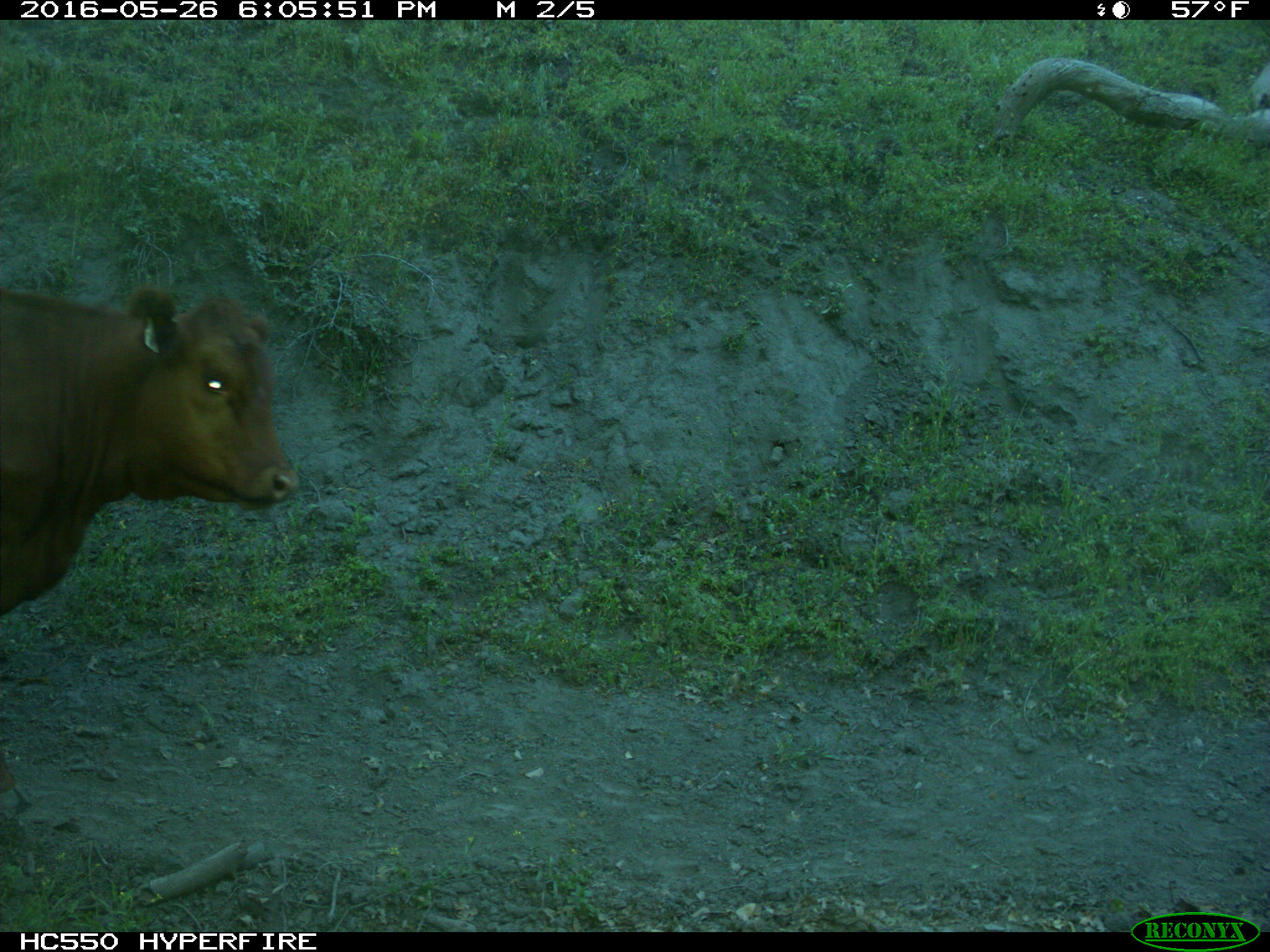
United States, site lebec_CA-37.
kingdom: Animalia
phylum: Chordata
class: Mammalia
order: Artiodactyla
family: Bovidae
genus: Bos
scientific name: Bos taurus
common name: domestic cow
Bos taurus (domestic cow).